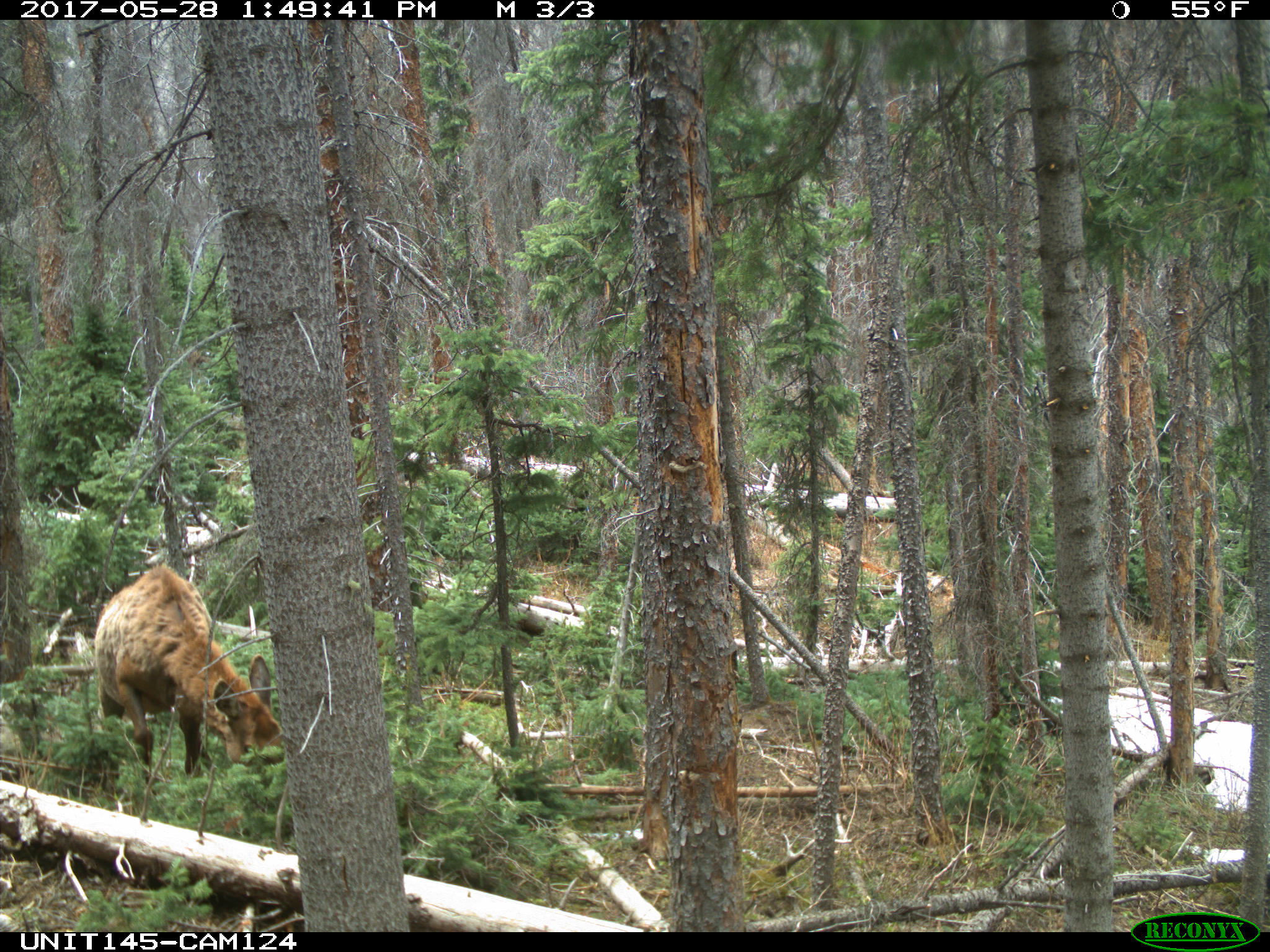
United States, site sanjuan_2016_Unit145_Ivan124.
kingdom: Animalia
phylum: Chordata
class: Mammalia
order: Artiodactyla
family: Cervidae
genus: Cervus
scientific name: Cervus elaphus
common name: red deer